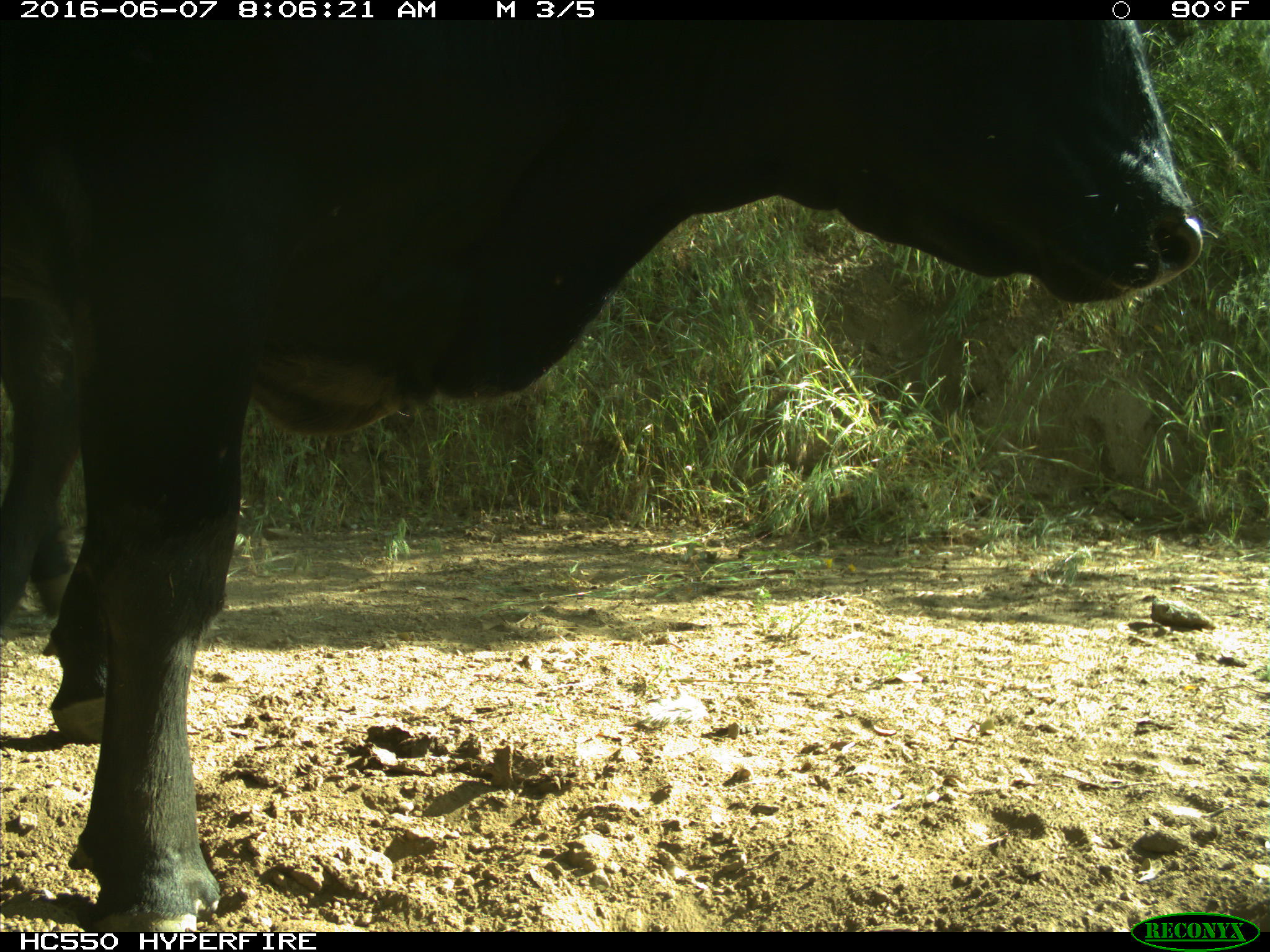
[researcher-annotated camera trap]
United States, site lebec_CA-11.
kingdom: Animalia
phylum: Chordata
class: Mammalia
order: Artiodactyla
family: Bovidae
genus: Bos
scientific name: Bos taurus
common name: domestic cow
Bos taurus (domestic cow).